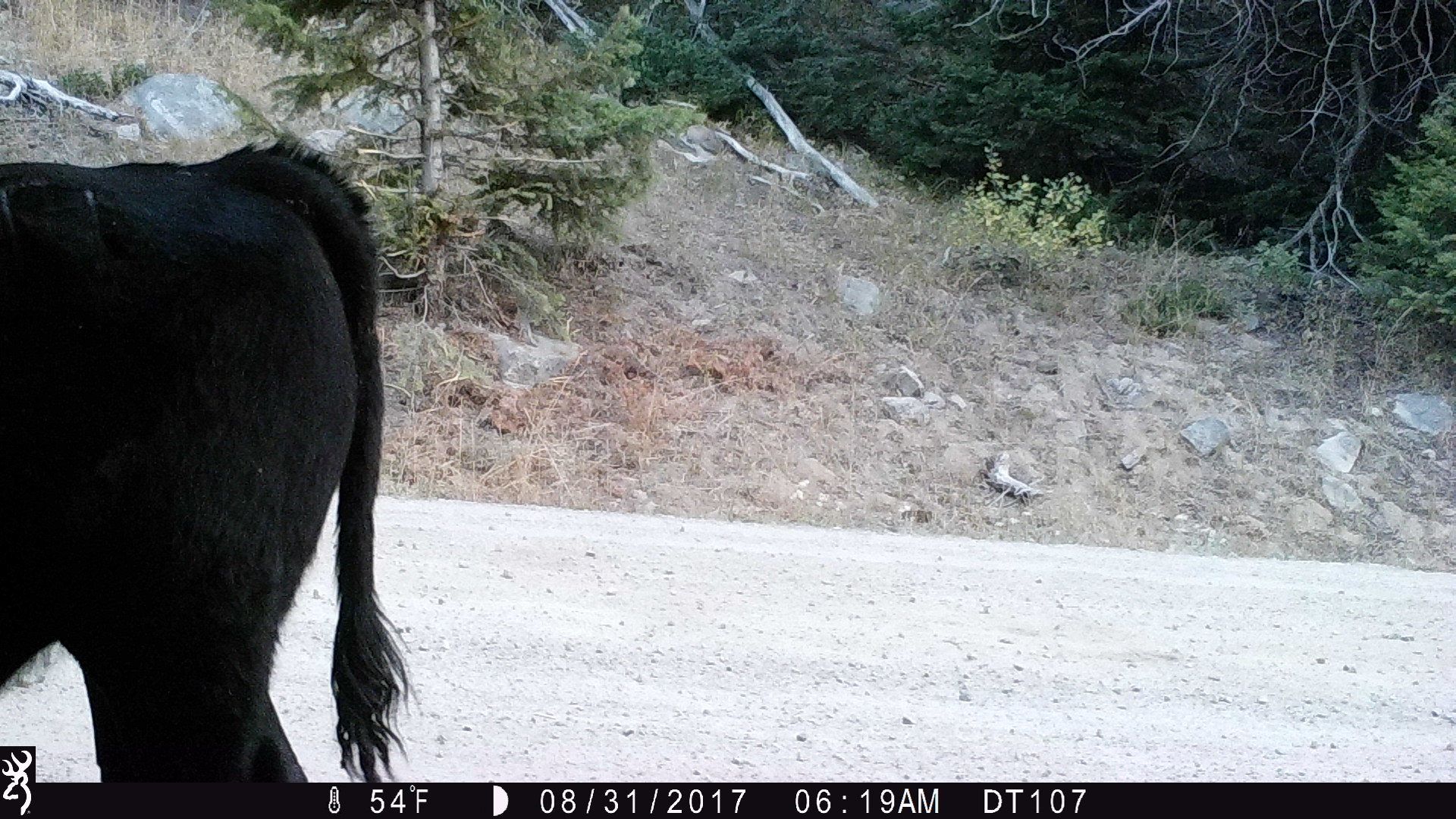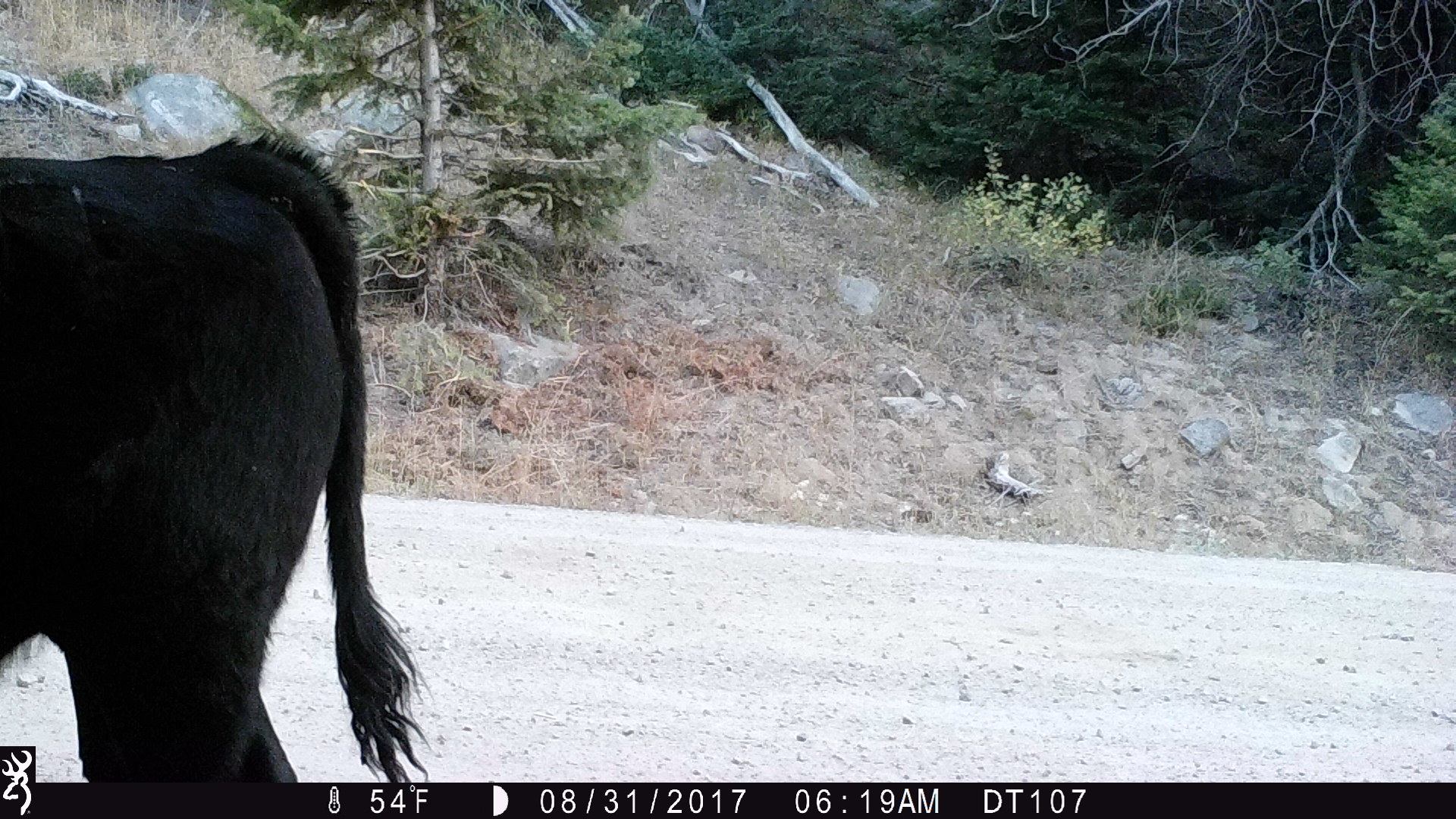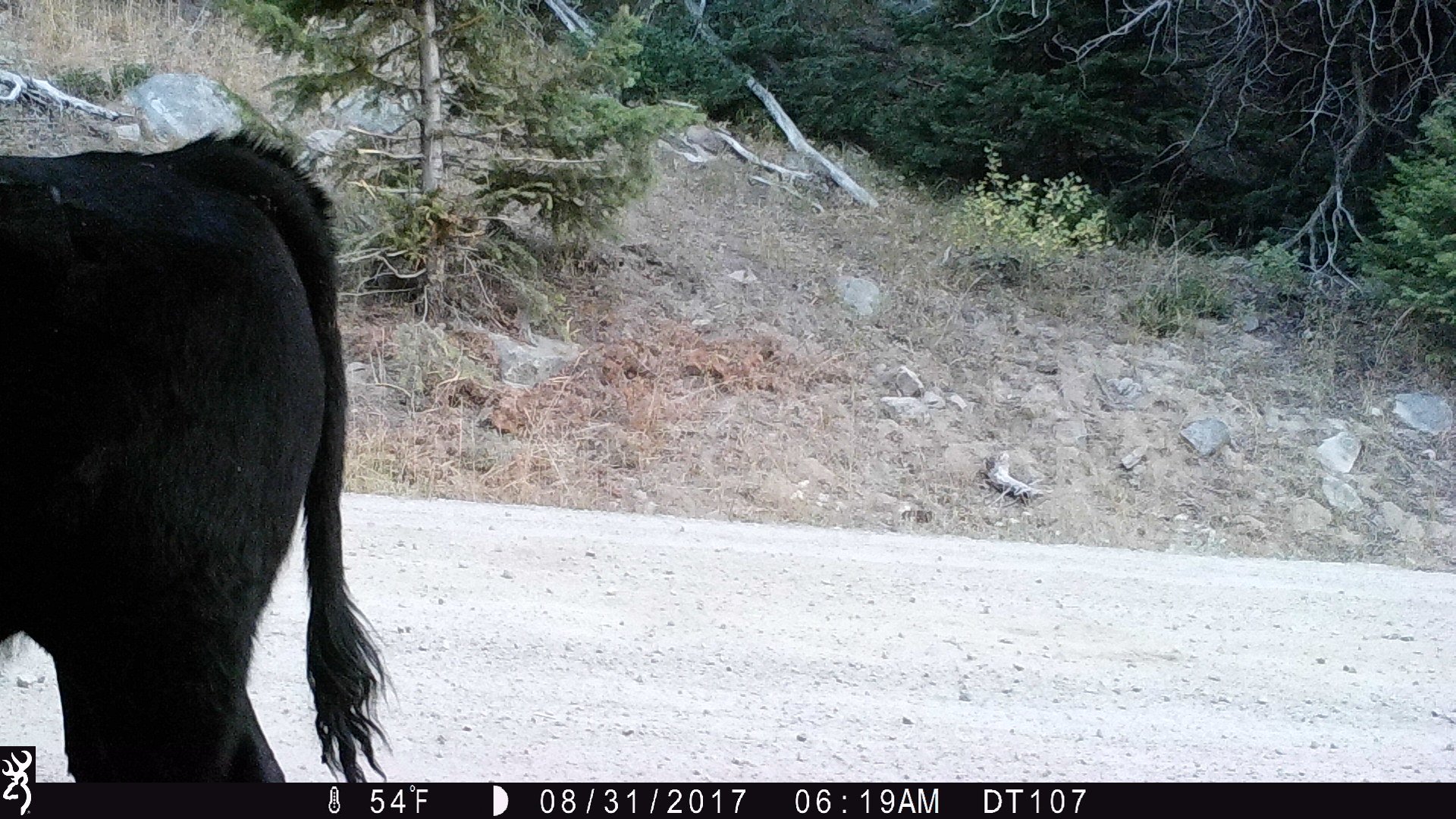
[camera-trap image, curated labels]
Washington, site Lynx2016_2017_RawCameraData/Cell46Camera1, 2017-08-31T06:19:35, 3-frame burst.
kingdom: Animalia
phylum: Chordata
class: Mammalia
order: Artiodactyla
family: Bovidae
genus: Bos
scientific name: Bos taurus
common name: domestic cattle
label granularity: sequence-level